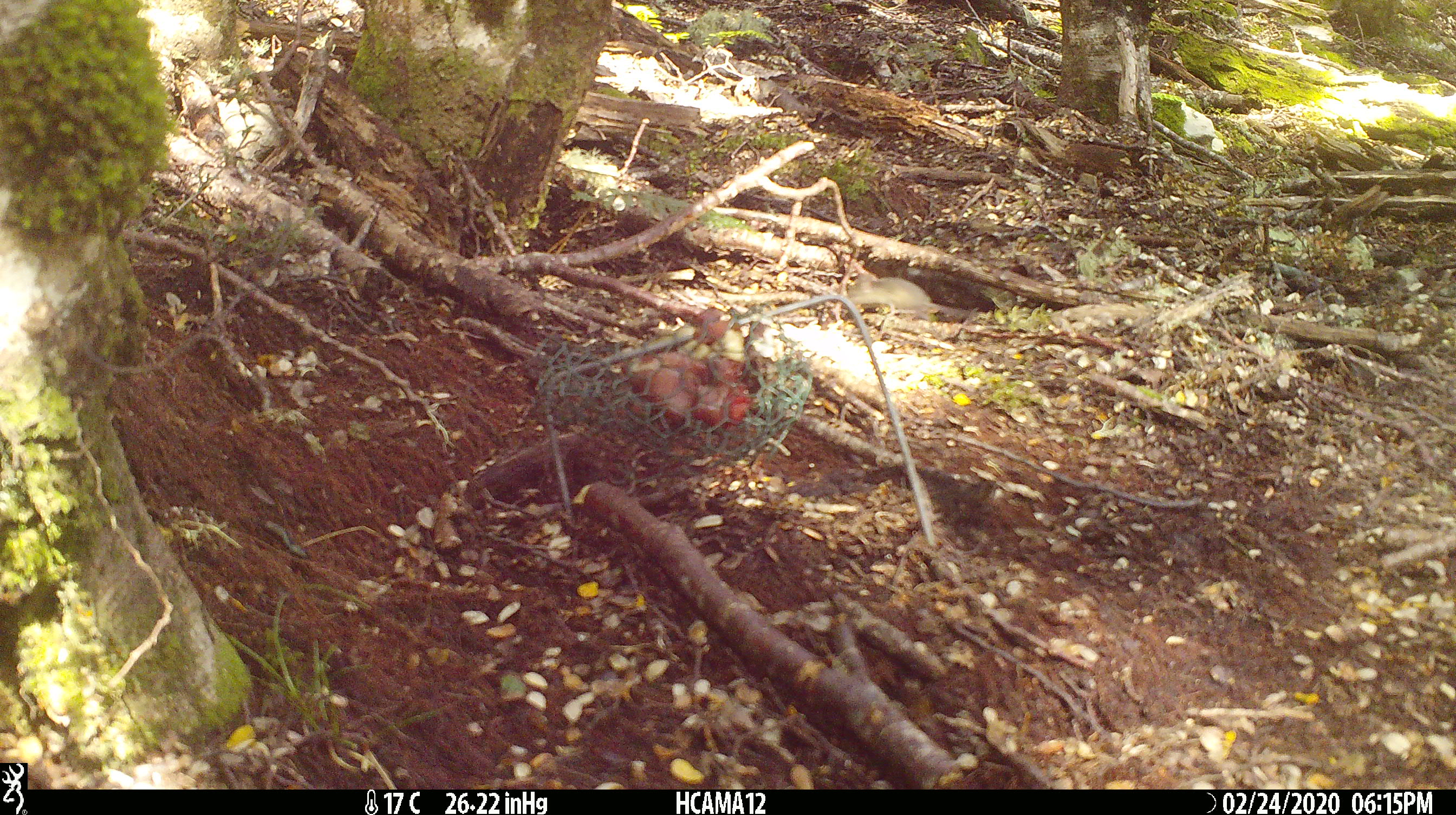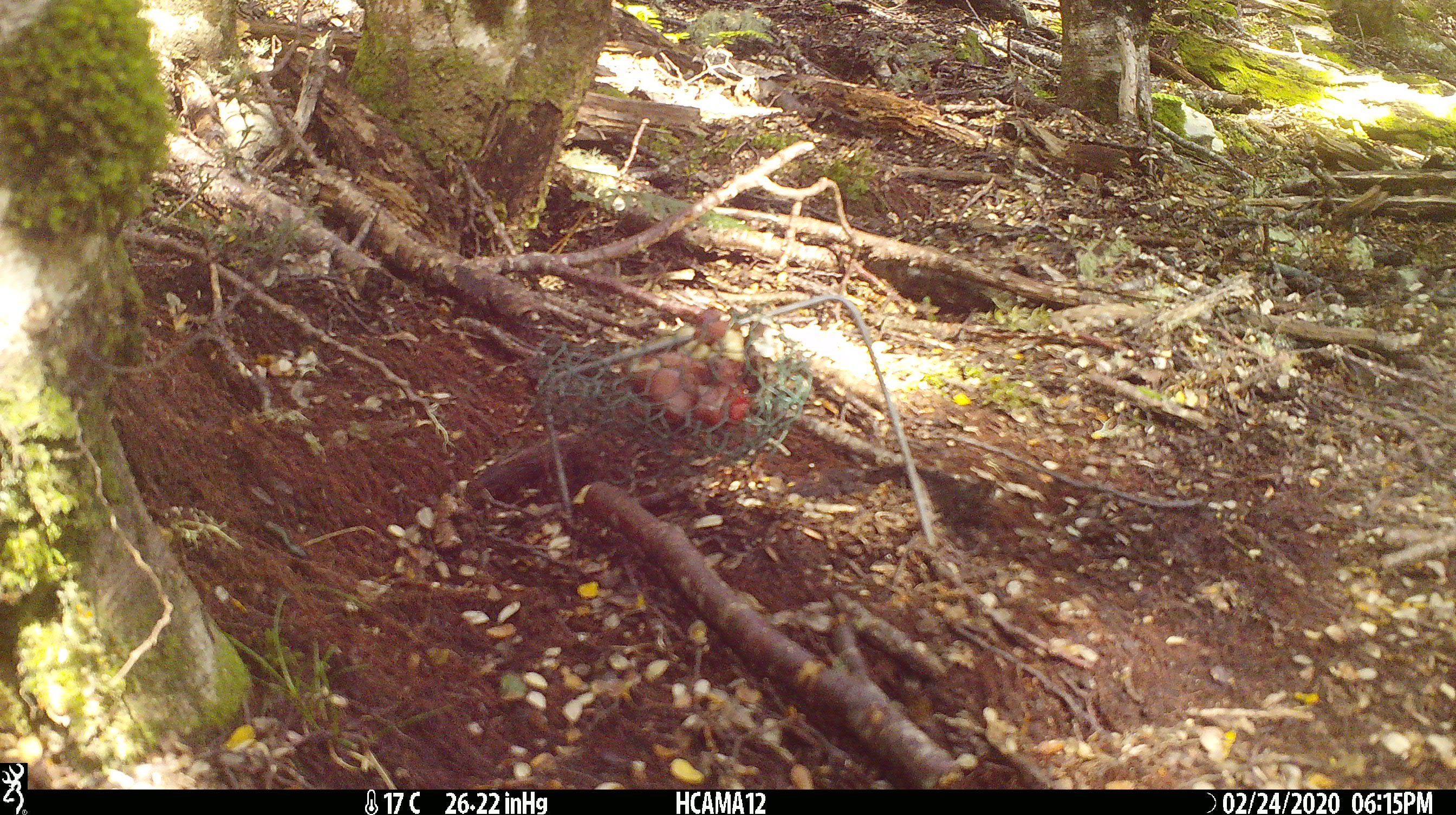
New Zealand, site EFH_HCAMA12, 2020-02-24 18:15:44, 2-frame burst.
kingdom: Animalia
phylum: Chordata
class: Mammalia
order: Rodentia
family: Muridae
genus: Mus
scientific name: Mus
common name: mouse